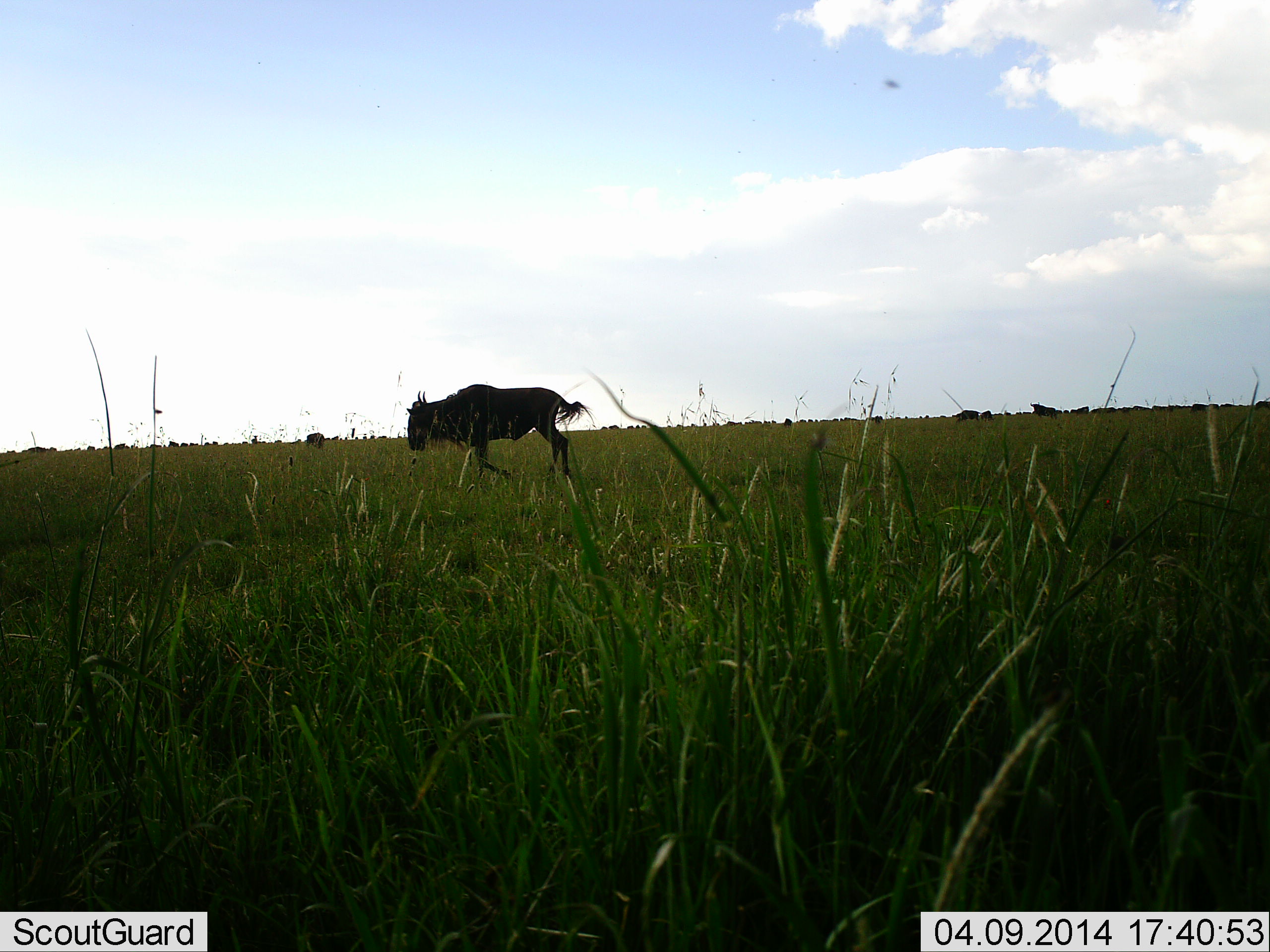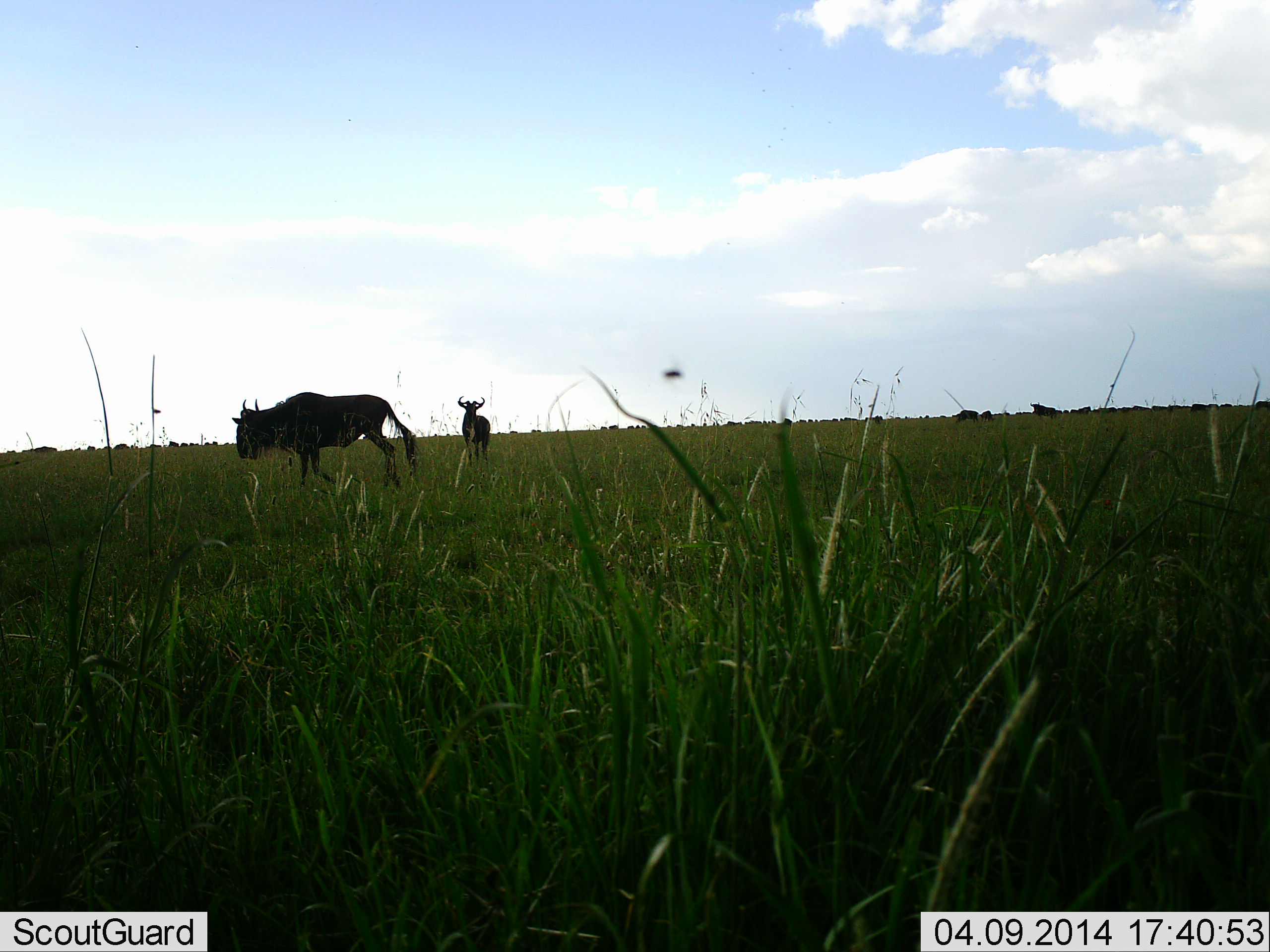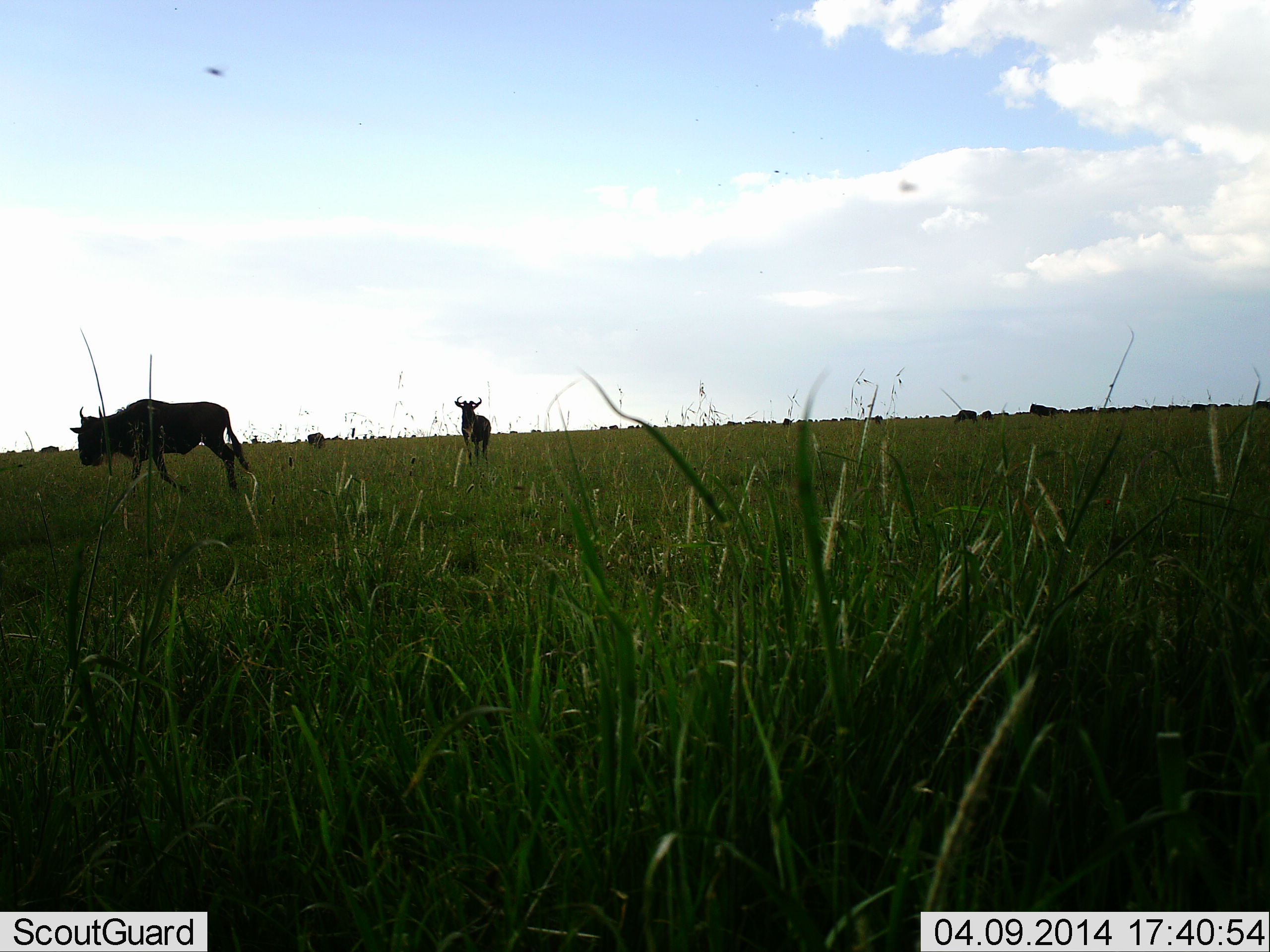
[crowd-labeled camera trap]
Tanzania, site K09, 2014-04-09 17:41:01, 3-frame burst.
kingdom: Animalia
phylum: Chordata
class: Mammalia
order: Artiodactyla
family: Bovidae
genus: Connochaetes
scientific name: Connochaetes taurinus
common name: blue wildebeest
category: wildebeest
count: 2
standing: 83%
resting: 0%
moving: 92%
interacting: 0%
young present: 0%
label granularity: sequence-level